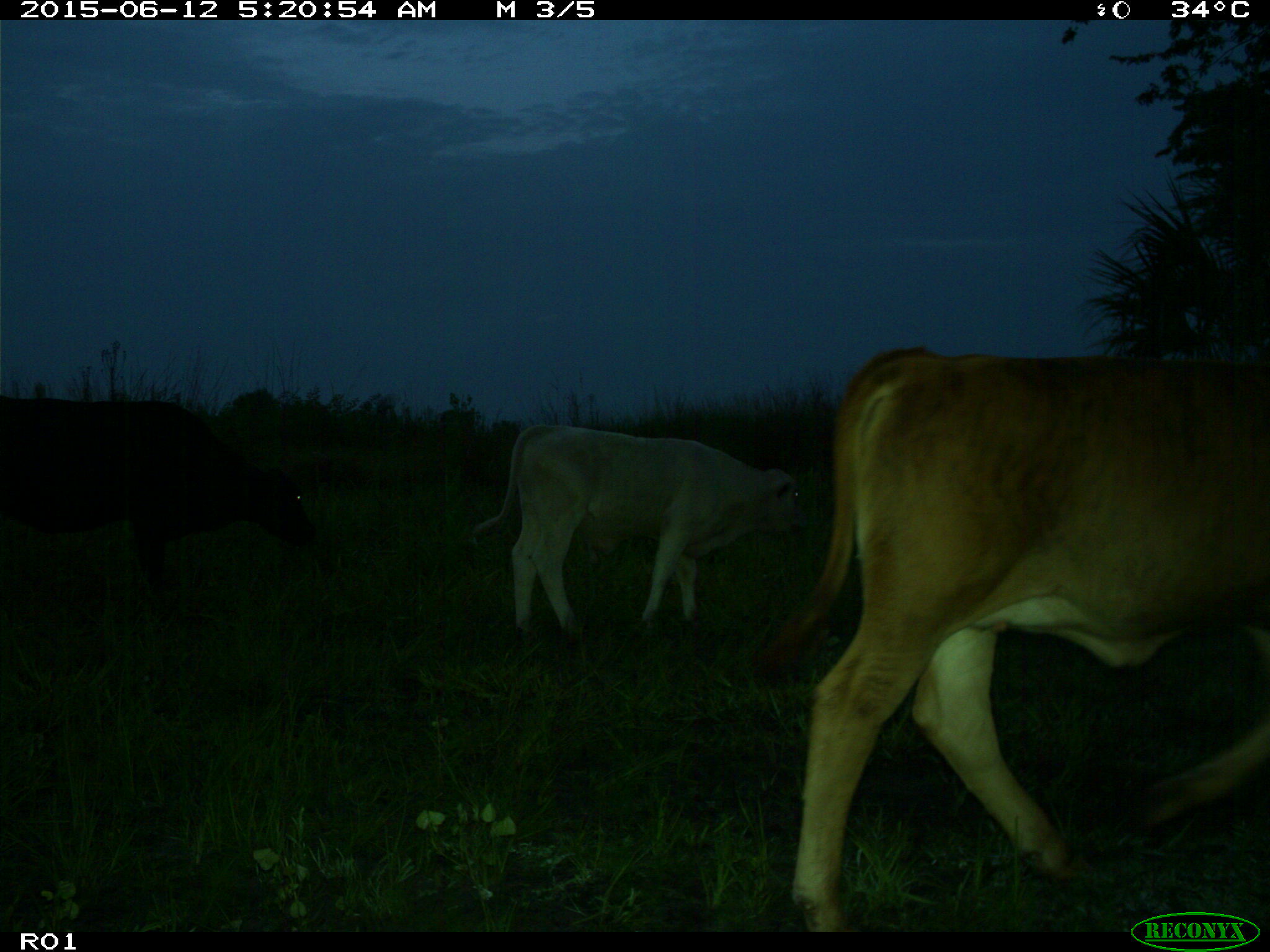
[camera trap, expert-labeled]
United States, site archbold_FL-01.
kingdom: Animalia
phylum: Chordata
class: Mammalia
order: Artiodactyla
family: Bovidae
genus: Bos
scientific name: Bos taurus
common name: domestic cow